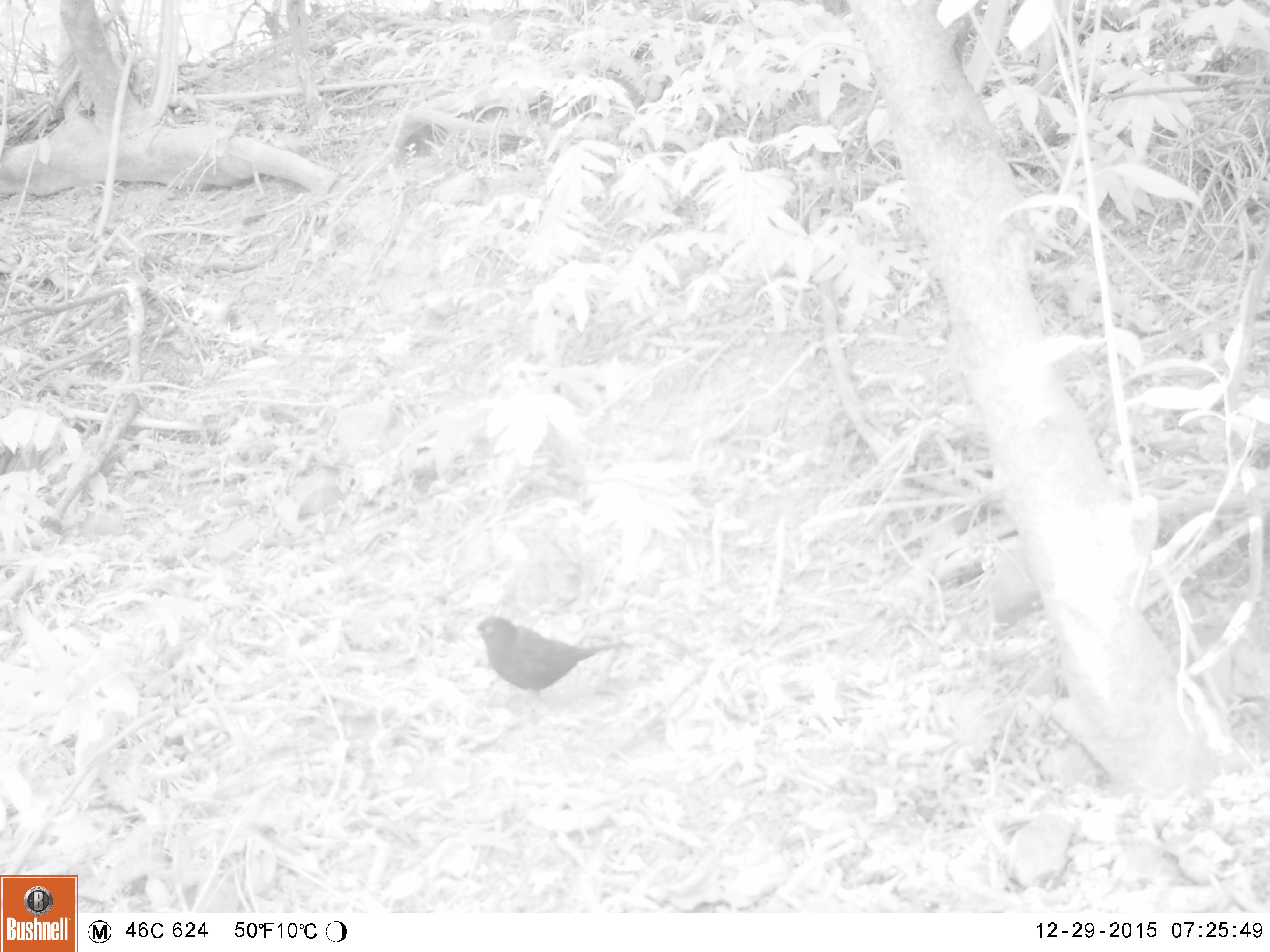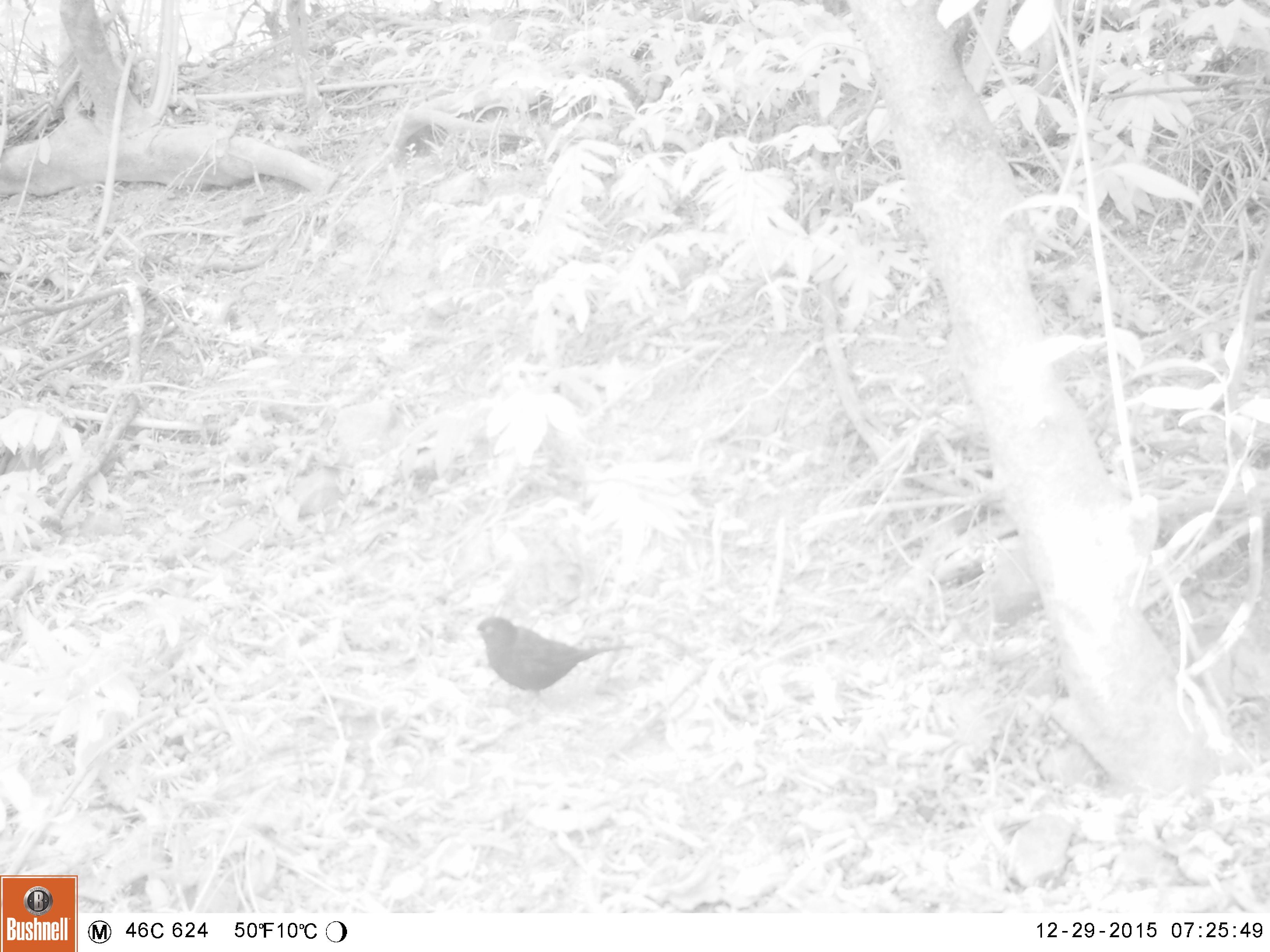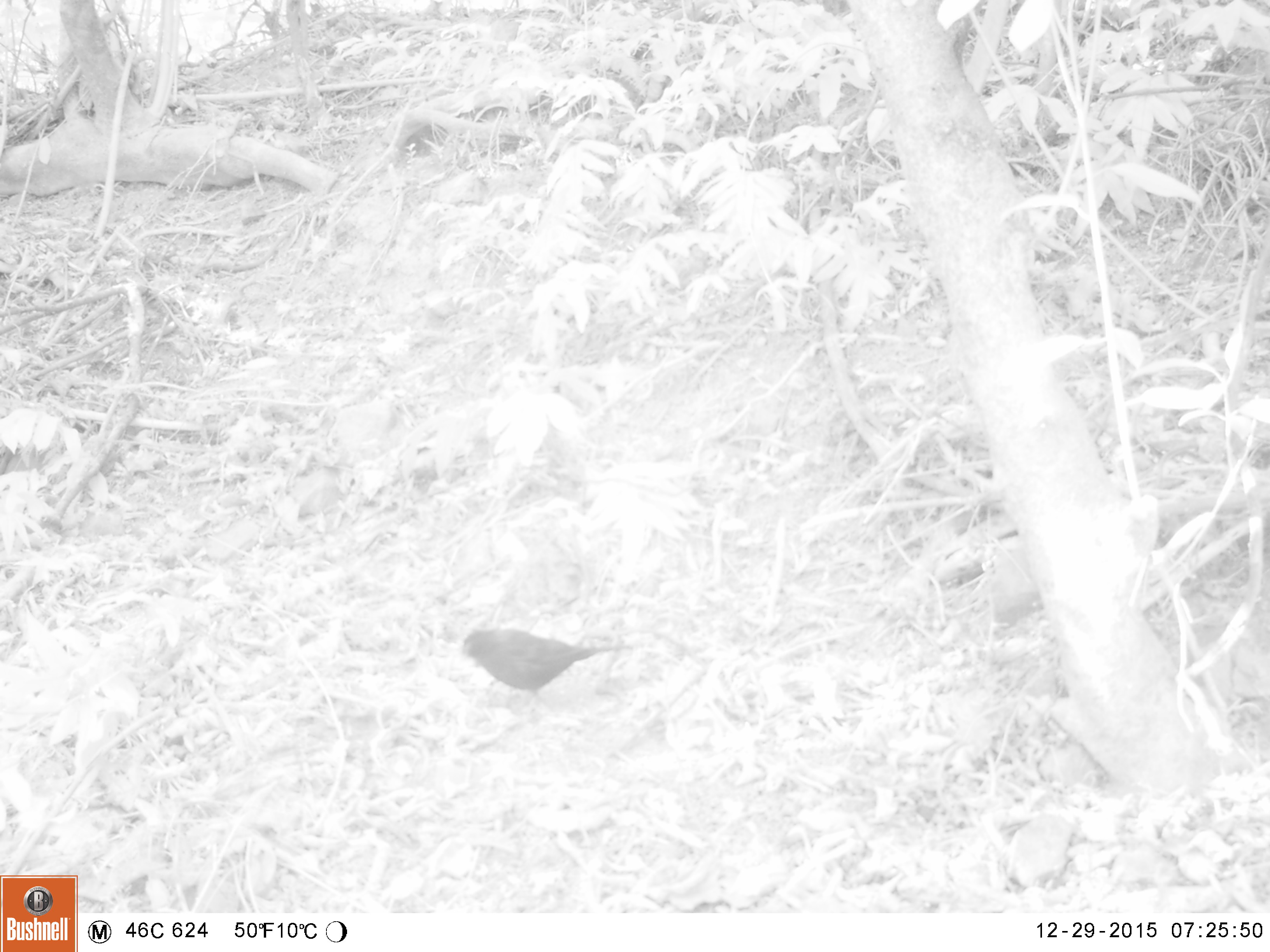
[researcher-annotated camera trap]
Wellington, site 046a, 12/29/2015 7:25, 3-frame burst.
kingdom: Animalia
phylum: Chordata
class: Aves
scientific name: Aves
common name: bird